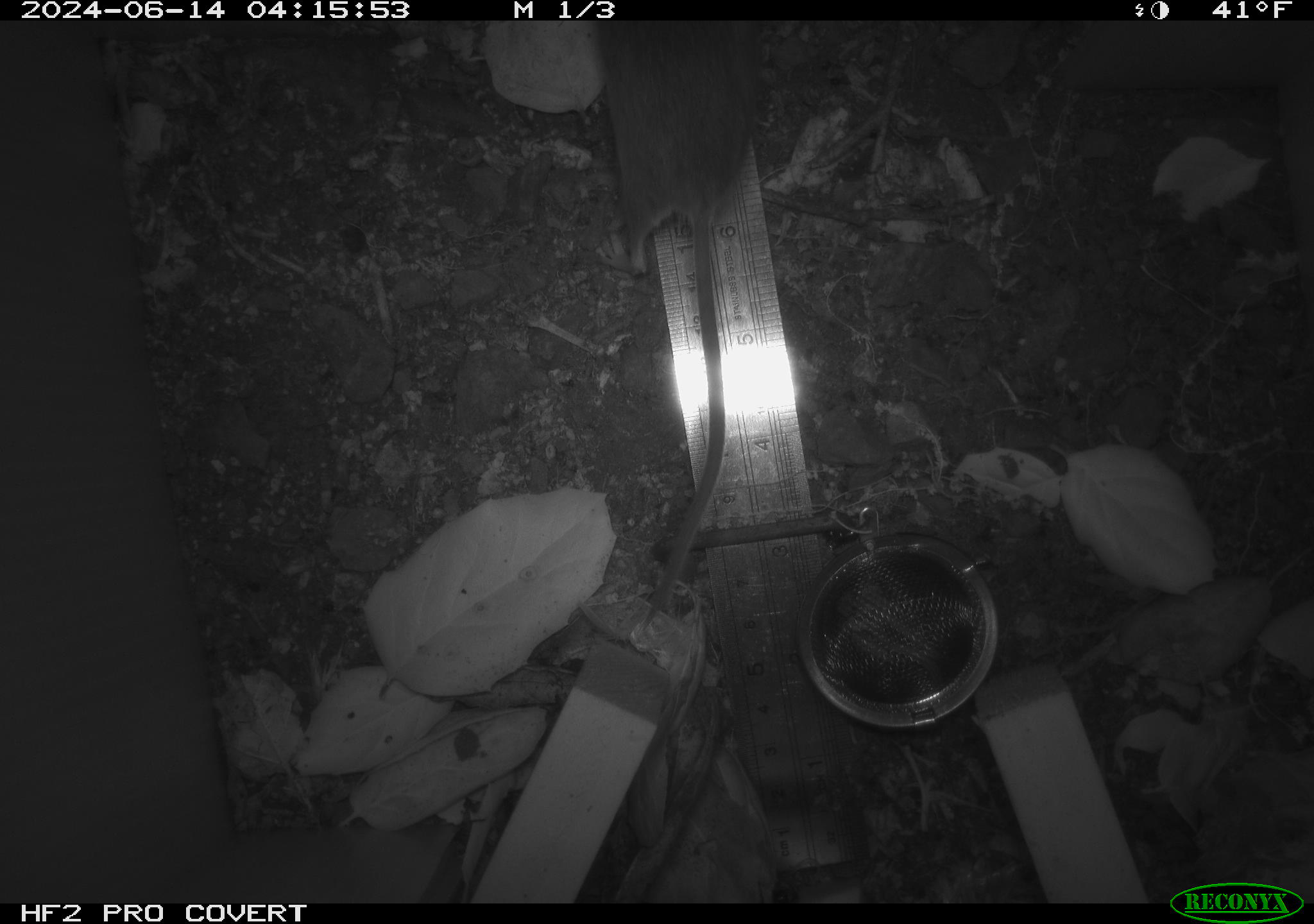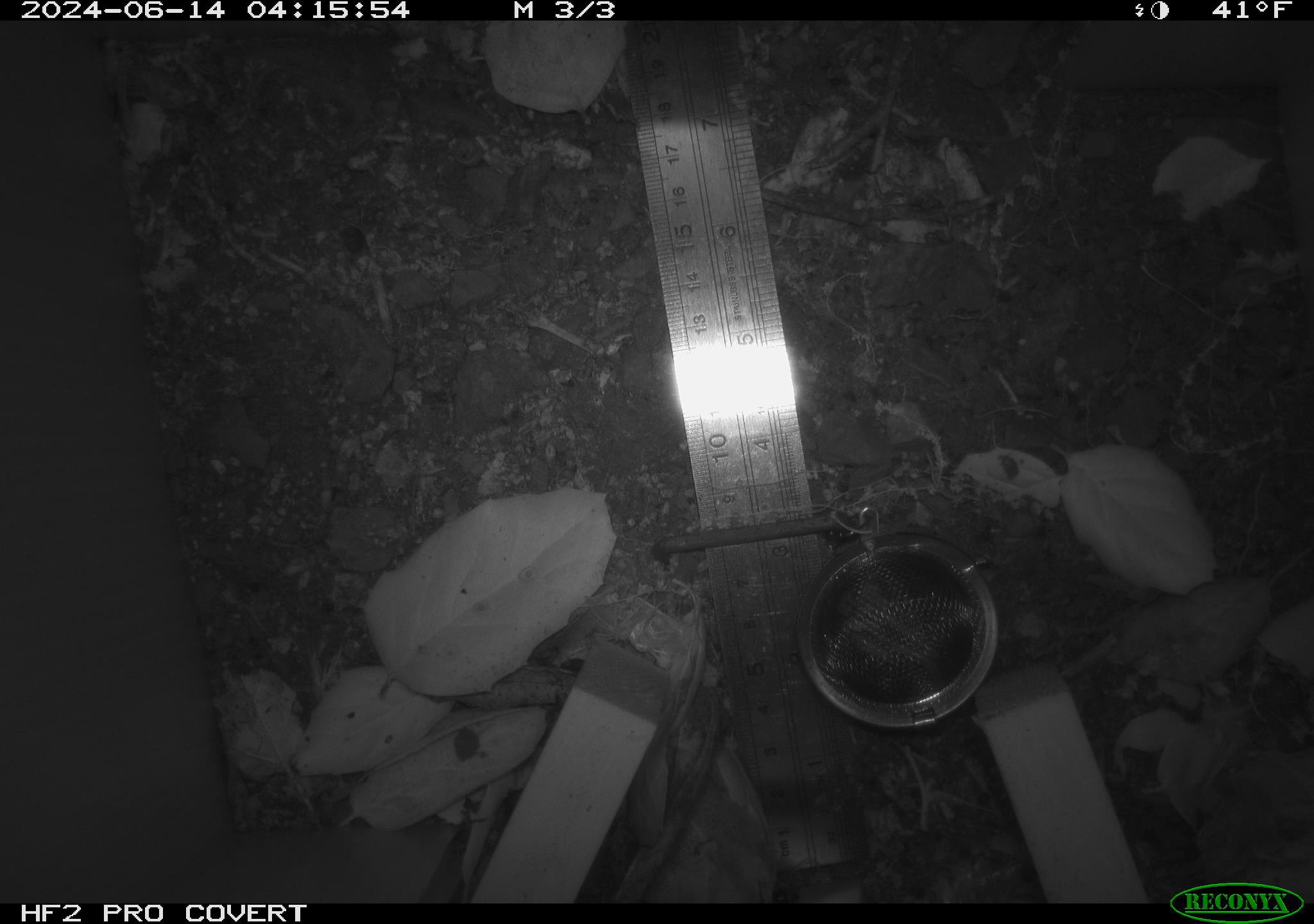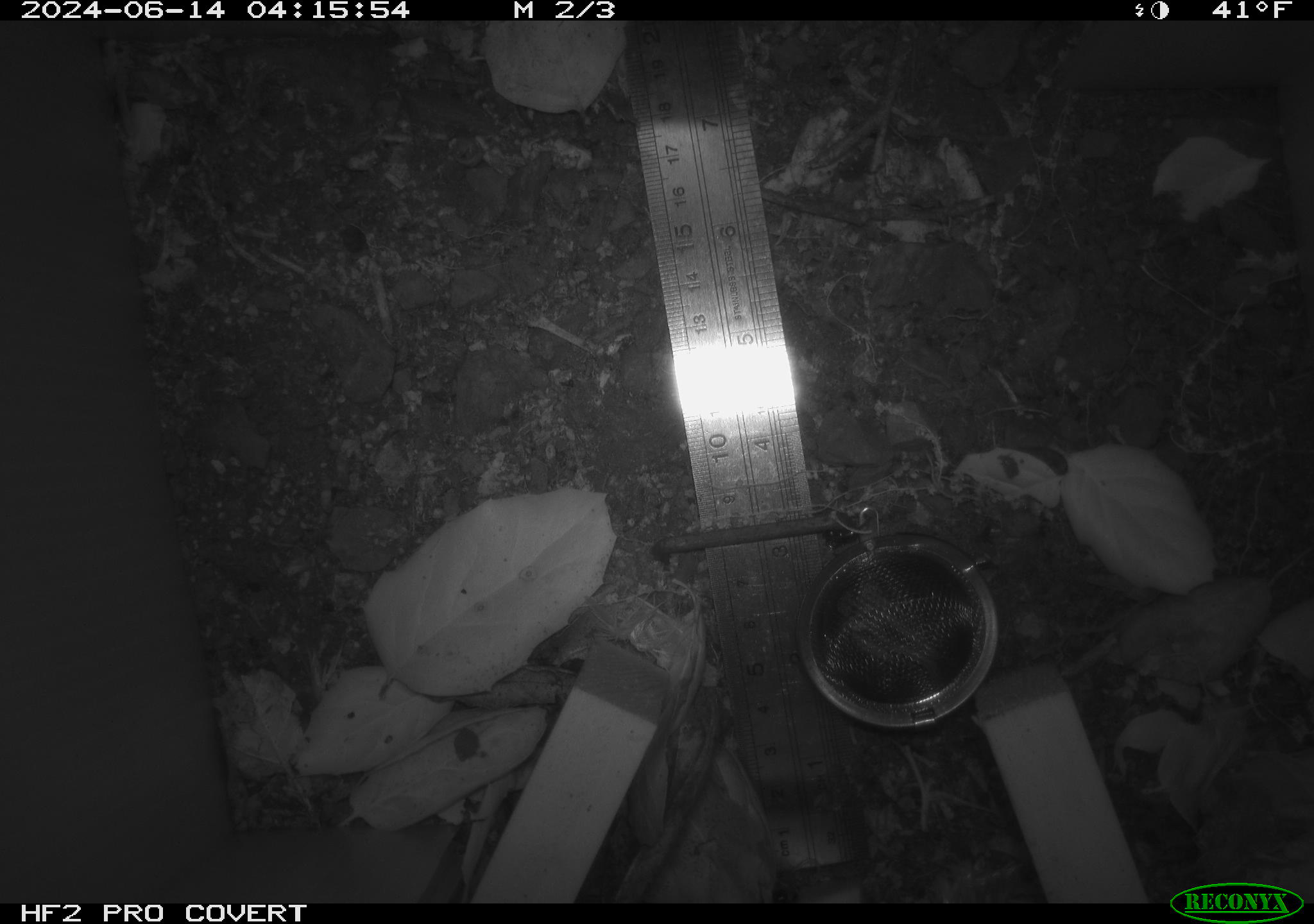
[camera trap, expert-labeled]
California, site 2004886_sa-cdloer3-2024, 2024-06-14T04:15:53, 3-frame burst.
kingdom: Animalia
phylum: Chordata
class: Mammalia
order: Rodentia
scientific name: Rodentia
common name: rodent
Rodent (Rodentia).